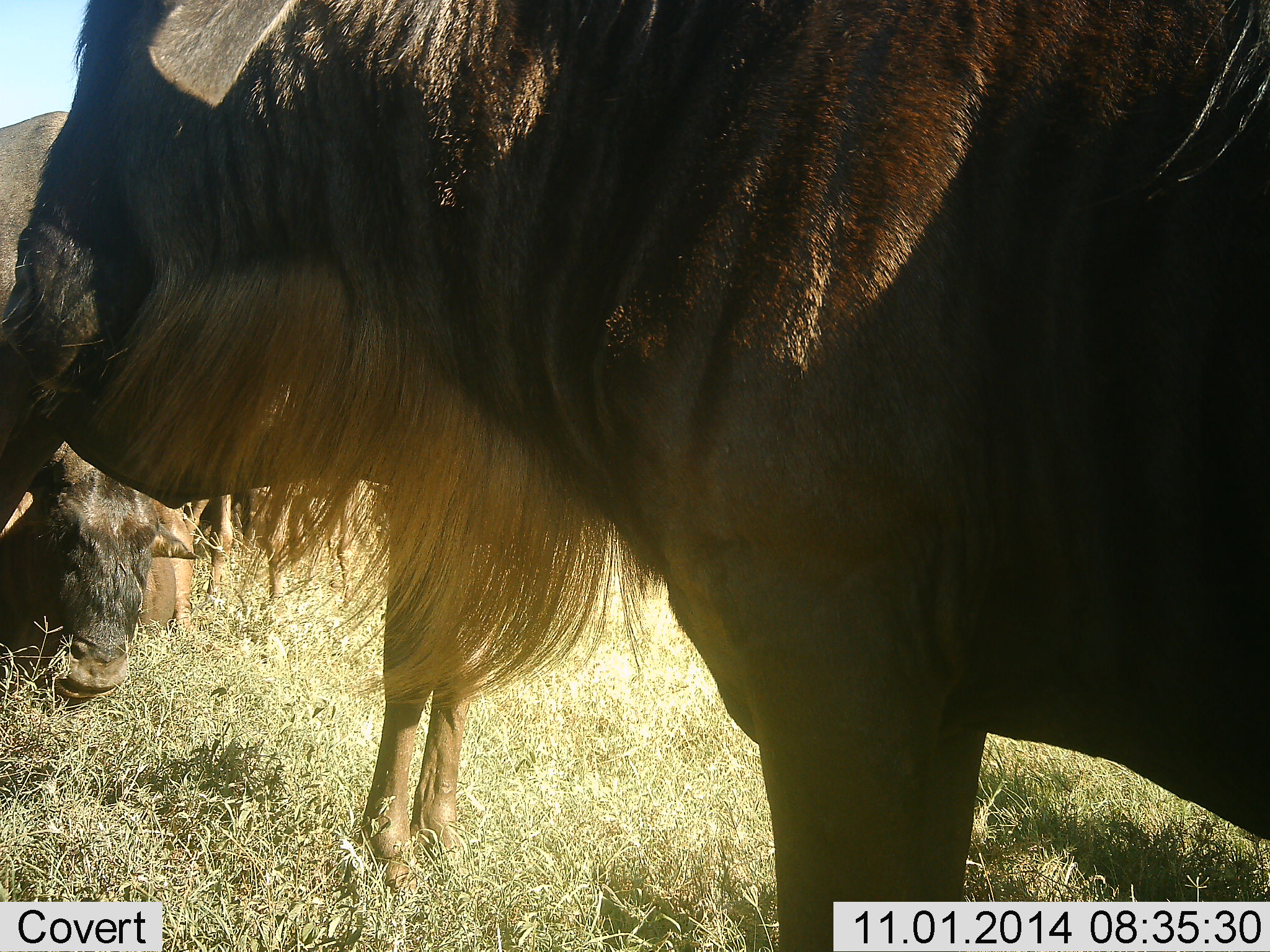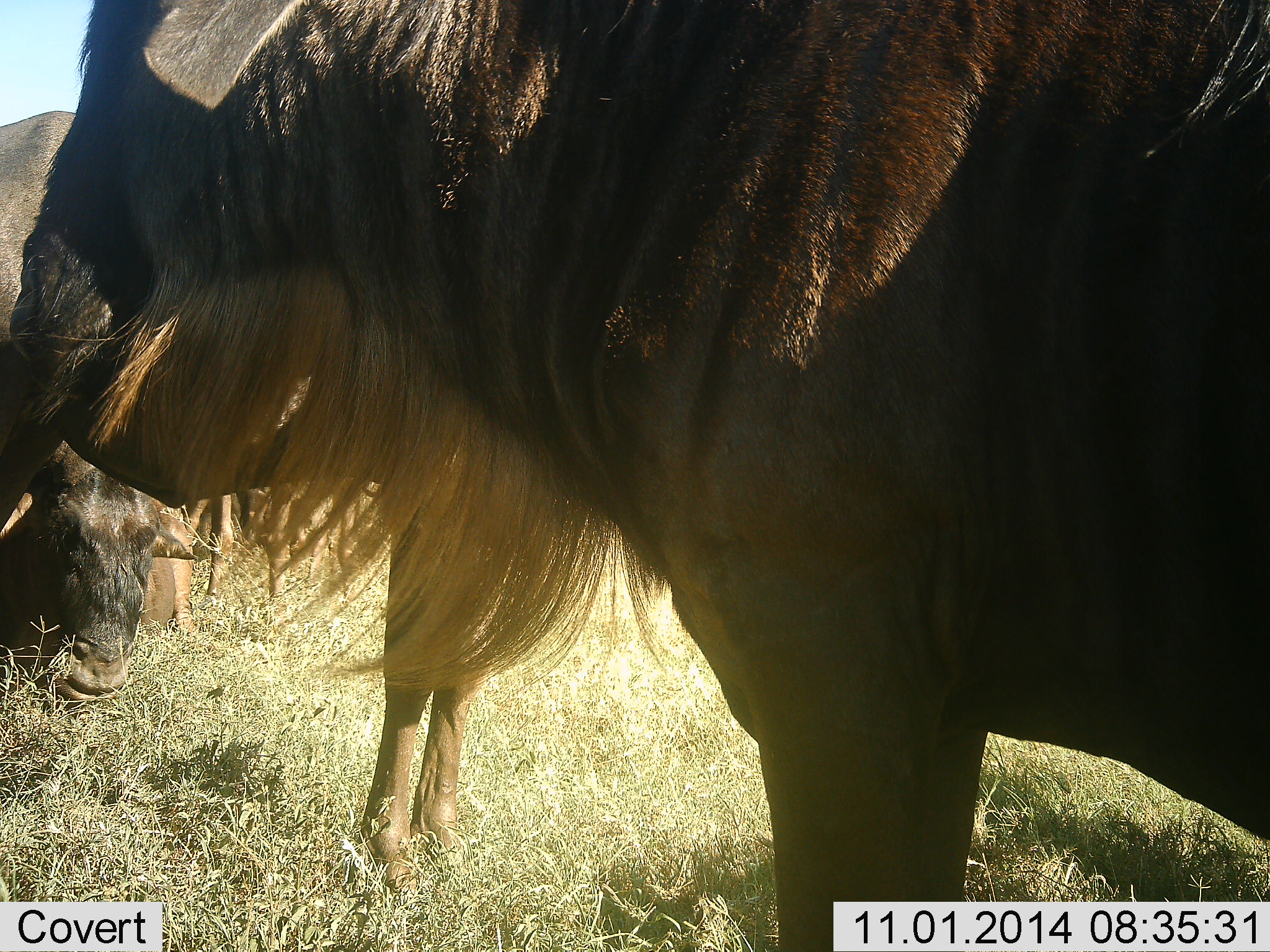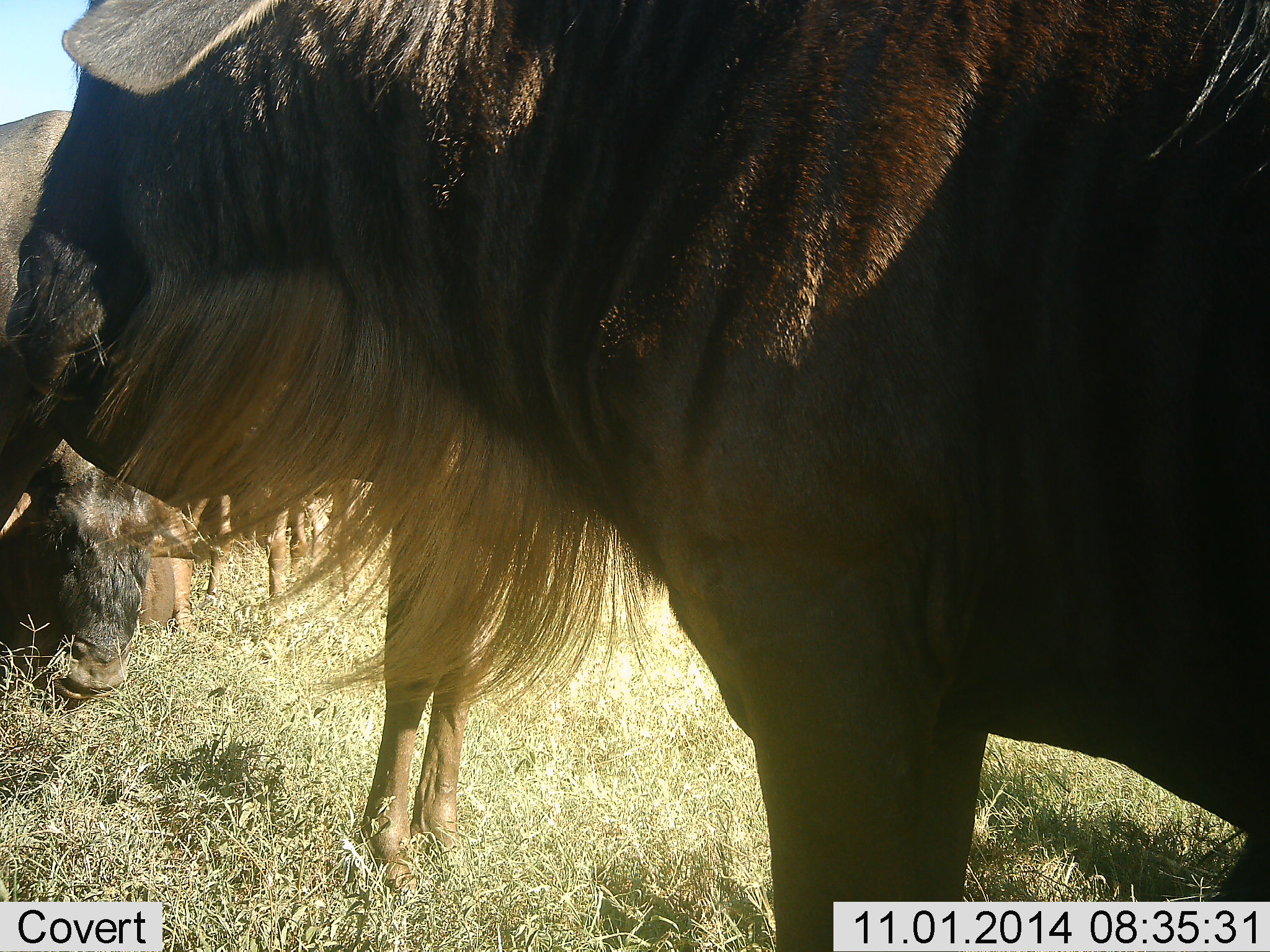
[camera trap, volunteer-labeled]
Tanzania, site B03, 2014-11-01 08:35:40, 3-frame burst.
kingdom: Animalia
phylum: Chordata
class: Mammalia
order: Artiodactyla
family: Bovidae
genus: Connochaetes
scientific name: Connochaetes taurinus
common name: blue wildebeest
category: wildebeest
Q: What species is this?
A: Wildebeest (blue wildebeest) (Connochaetes taurinus).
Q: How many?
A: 4.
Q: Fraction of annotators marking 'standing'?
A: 80%.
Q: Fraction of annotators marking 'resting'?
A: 30%.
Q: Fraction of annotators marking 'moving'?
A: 0%.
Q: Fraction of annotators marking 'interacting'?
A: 0%.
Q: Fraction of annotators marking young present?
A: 0%.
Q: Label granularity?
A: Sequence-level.